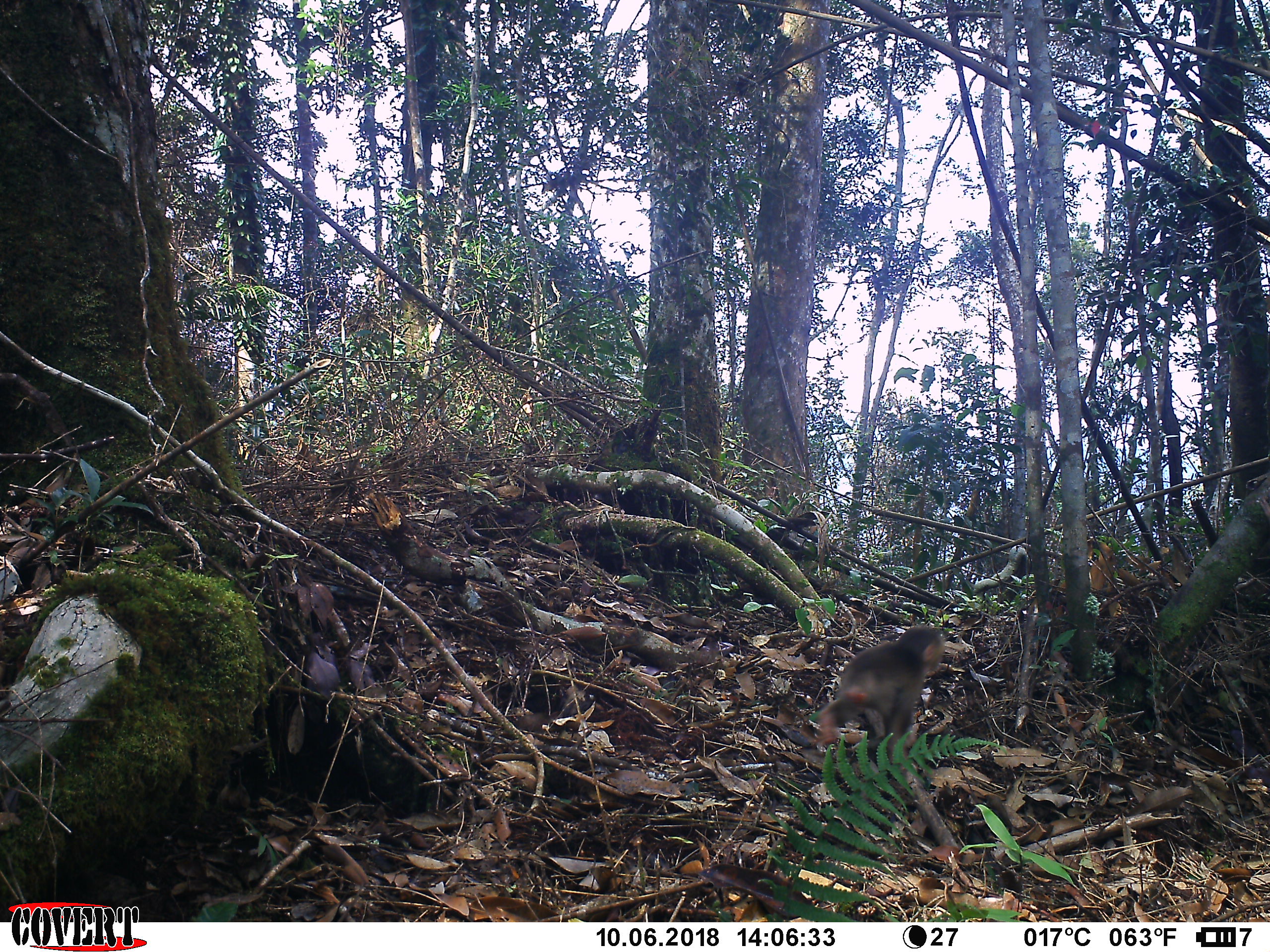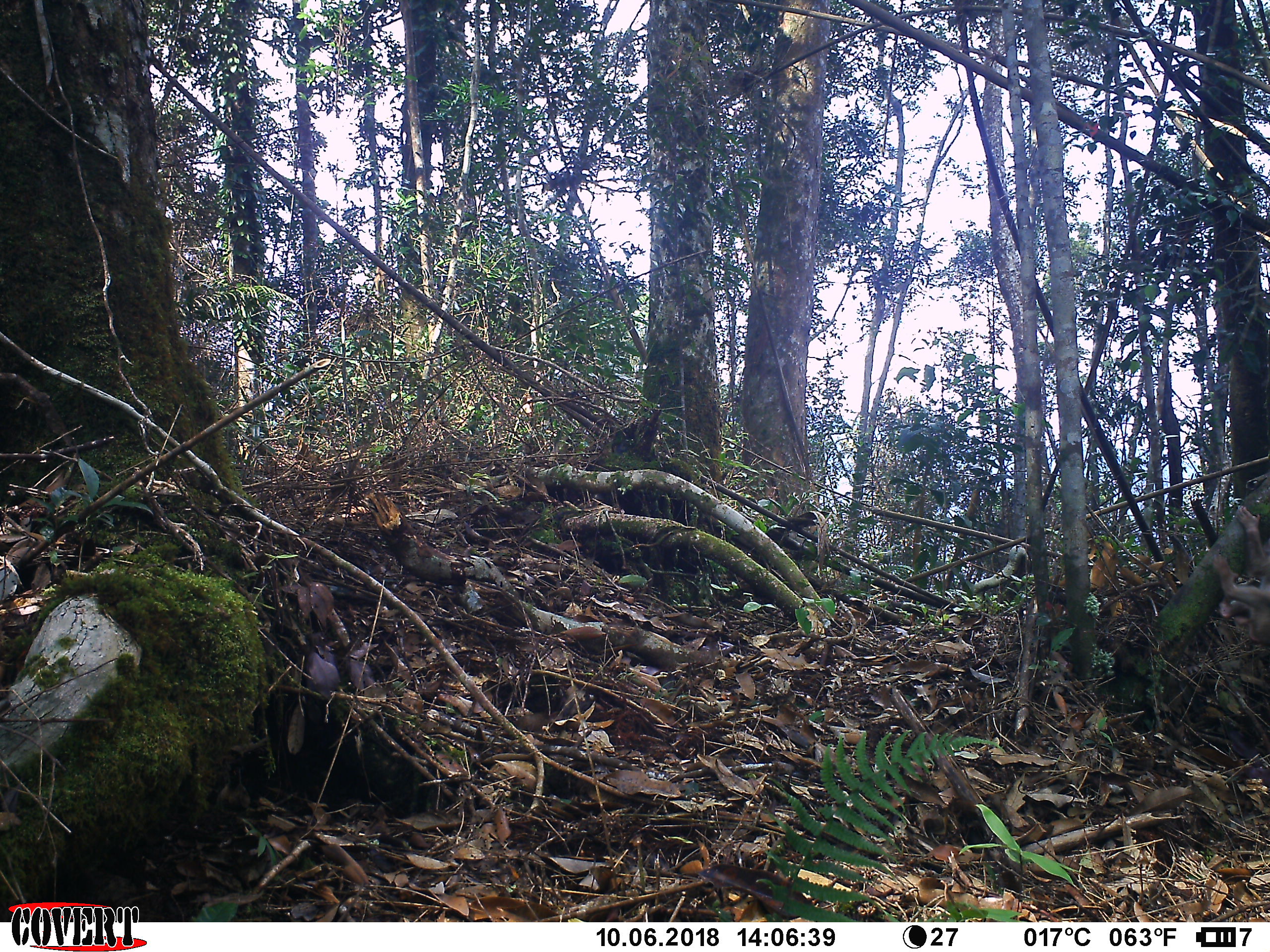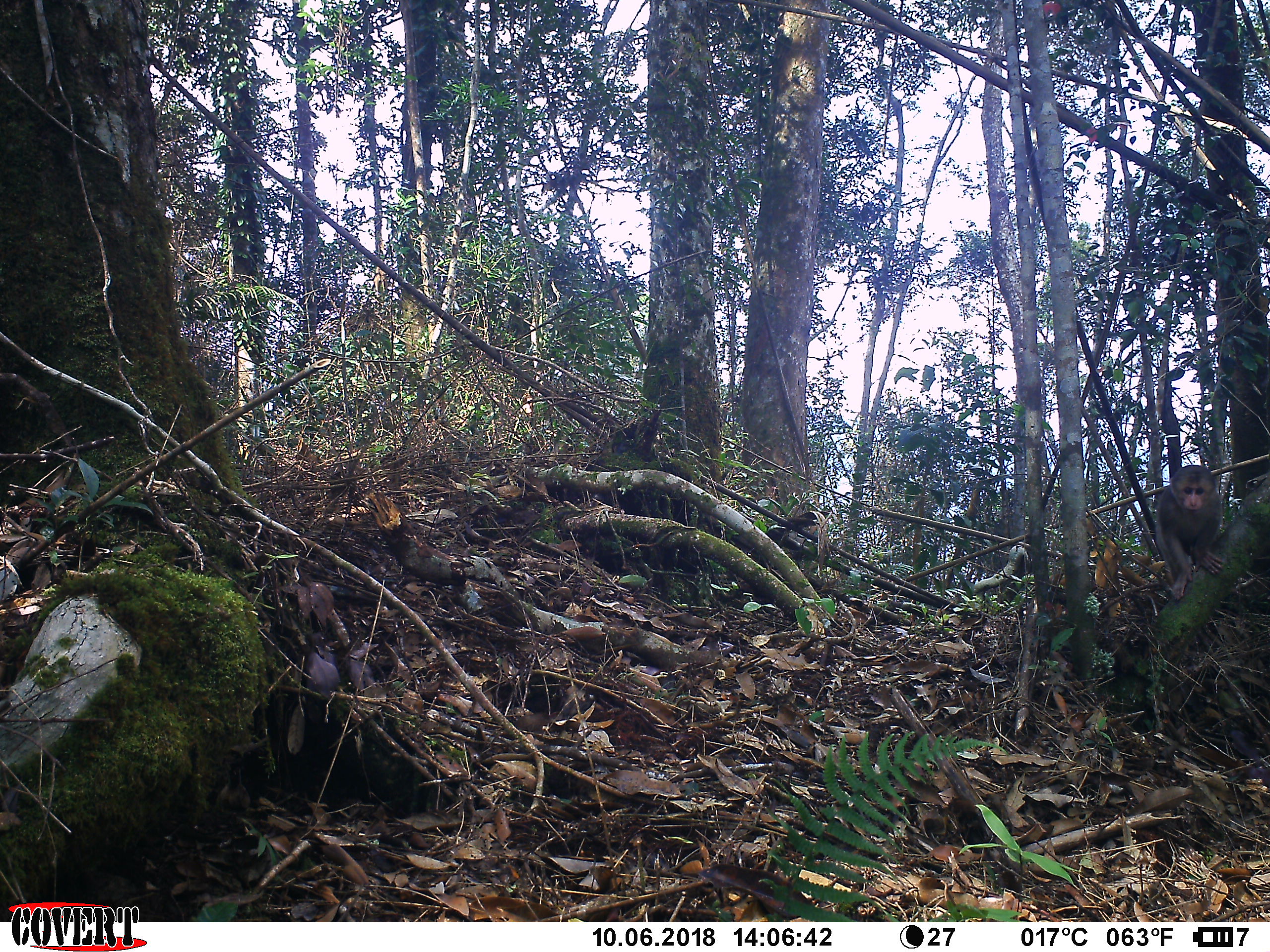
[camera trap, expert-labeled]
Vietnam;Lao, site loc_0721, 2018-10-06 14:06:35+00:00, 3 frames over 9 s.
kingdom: Animalia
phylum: Chordata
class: Mammalia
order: Primates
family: Cercopithecidae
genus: Macaca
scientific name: Macaca arctoides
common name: stump-tailed macaque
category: stump tailed macaque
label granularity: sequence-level